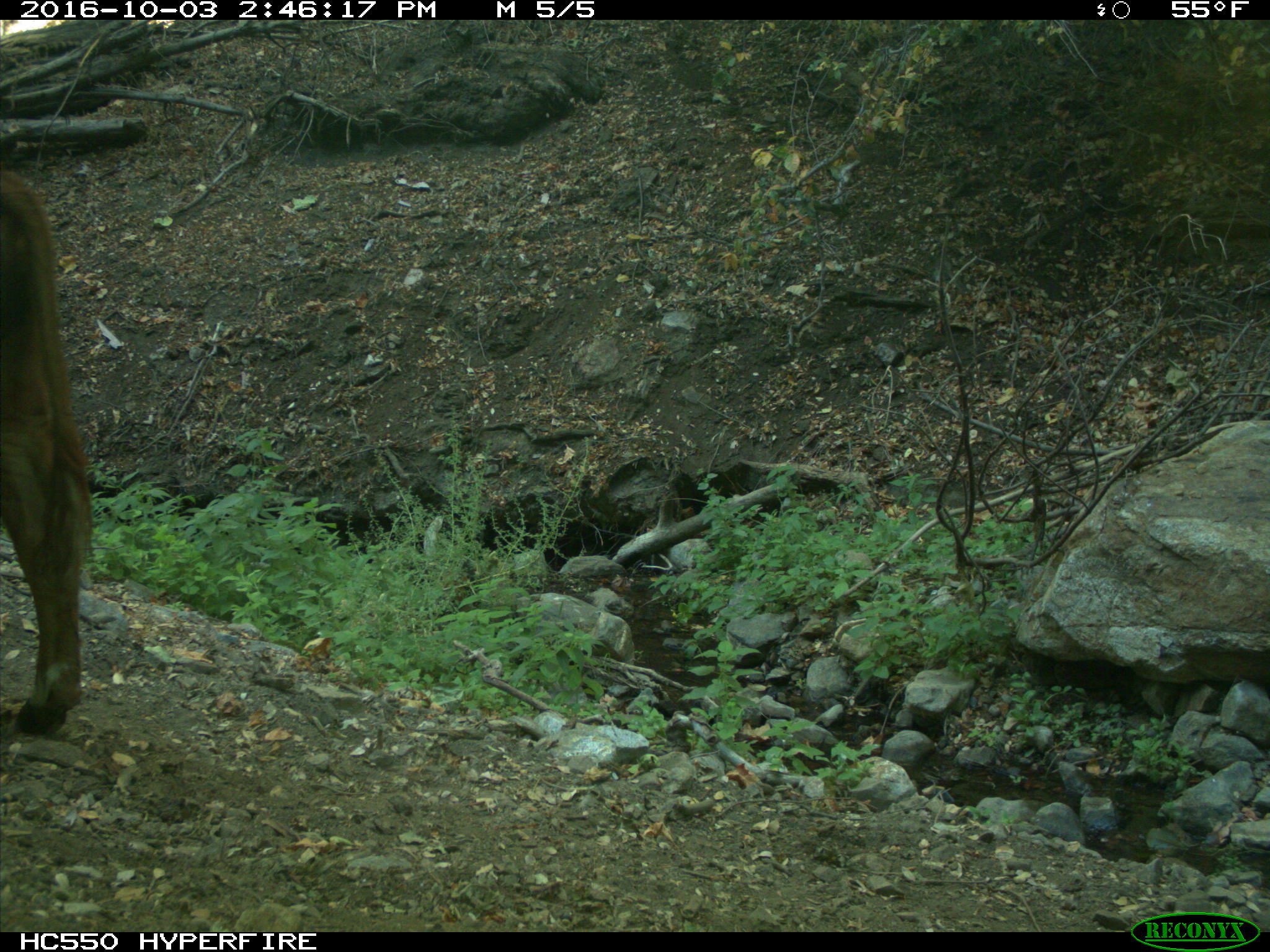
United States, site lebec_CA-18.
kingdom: Animalia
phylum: Chordata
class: Mammalia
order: Artiodactyla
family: Bovidae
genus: Bos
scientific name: Bos taurus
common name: domestic cow